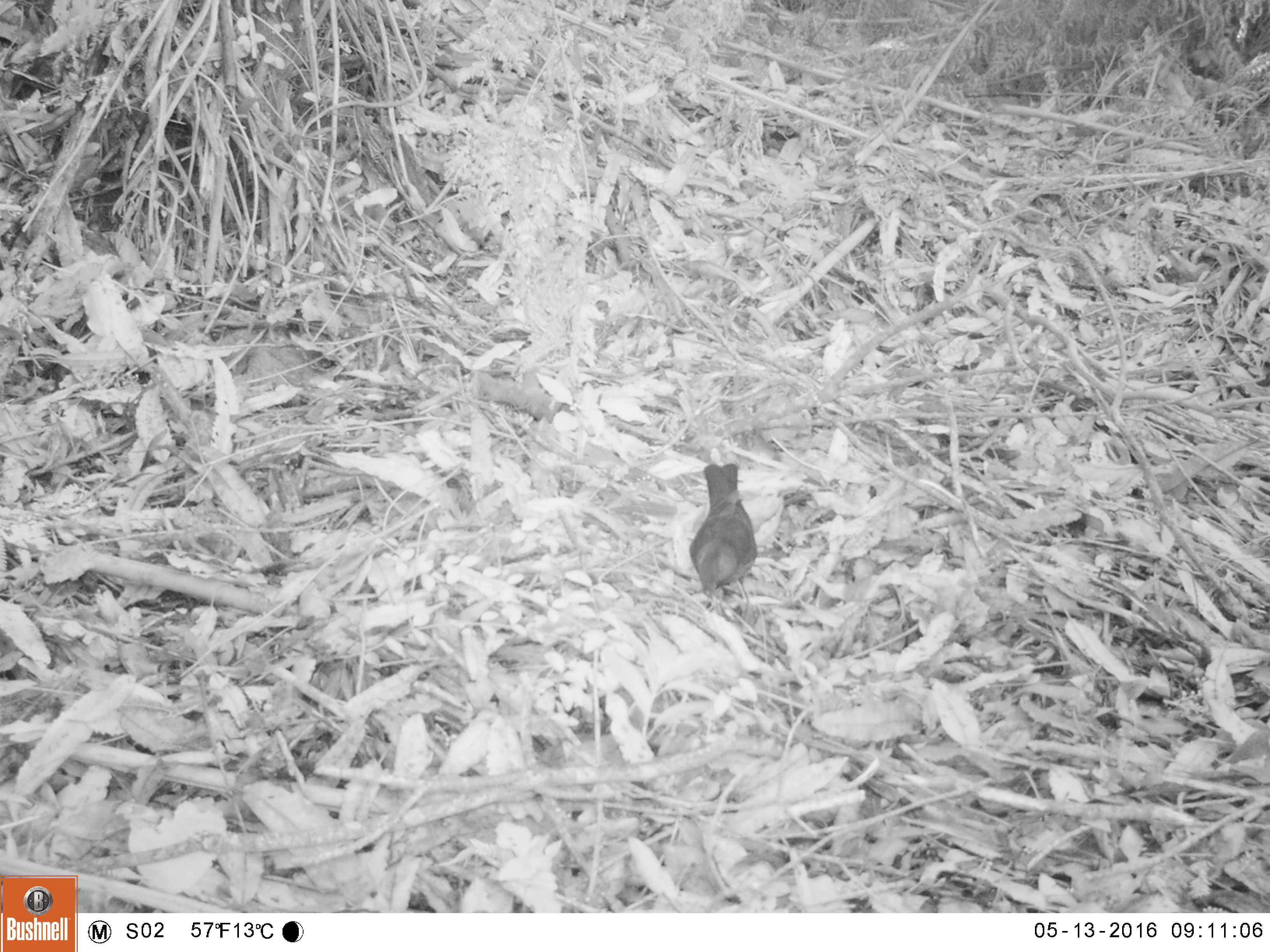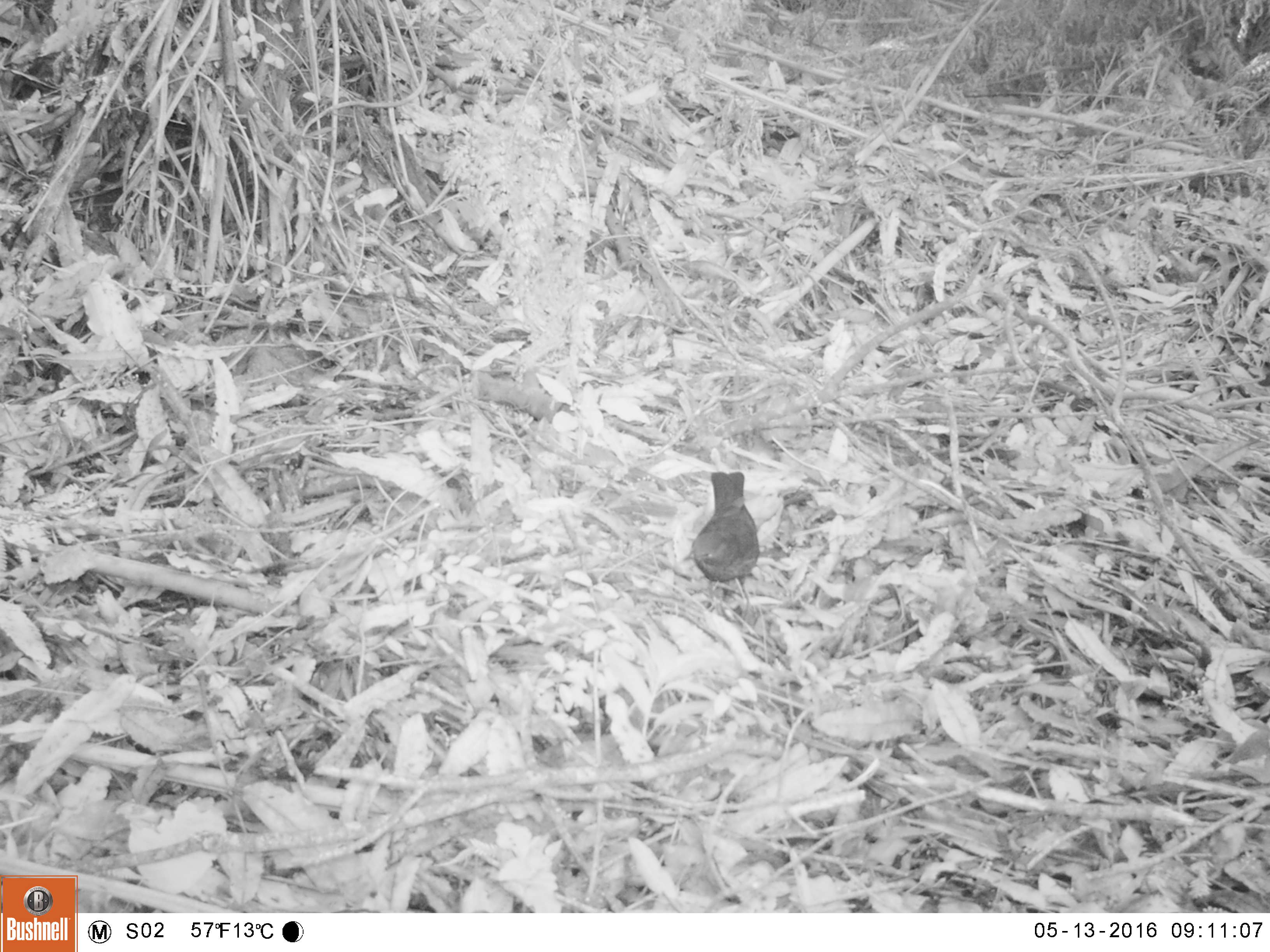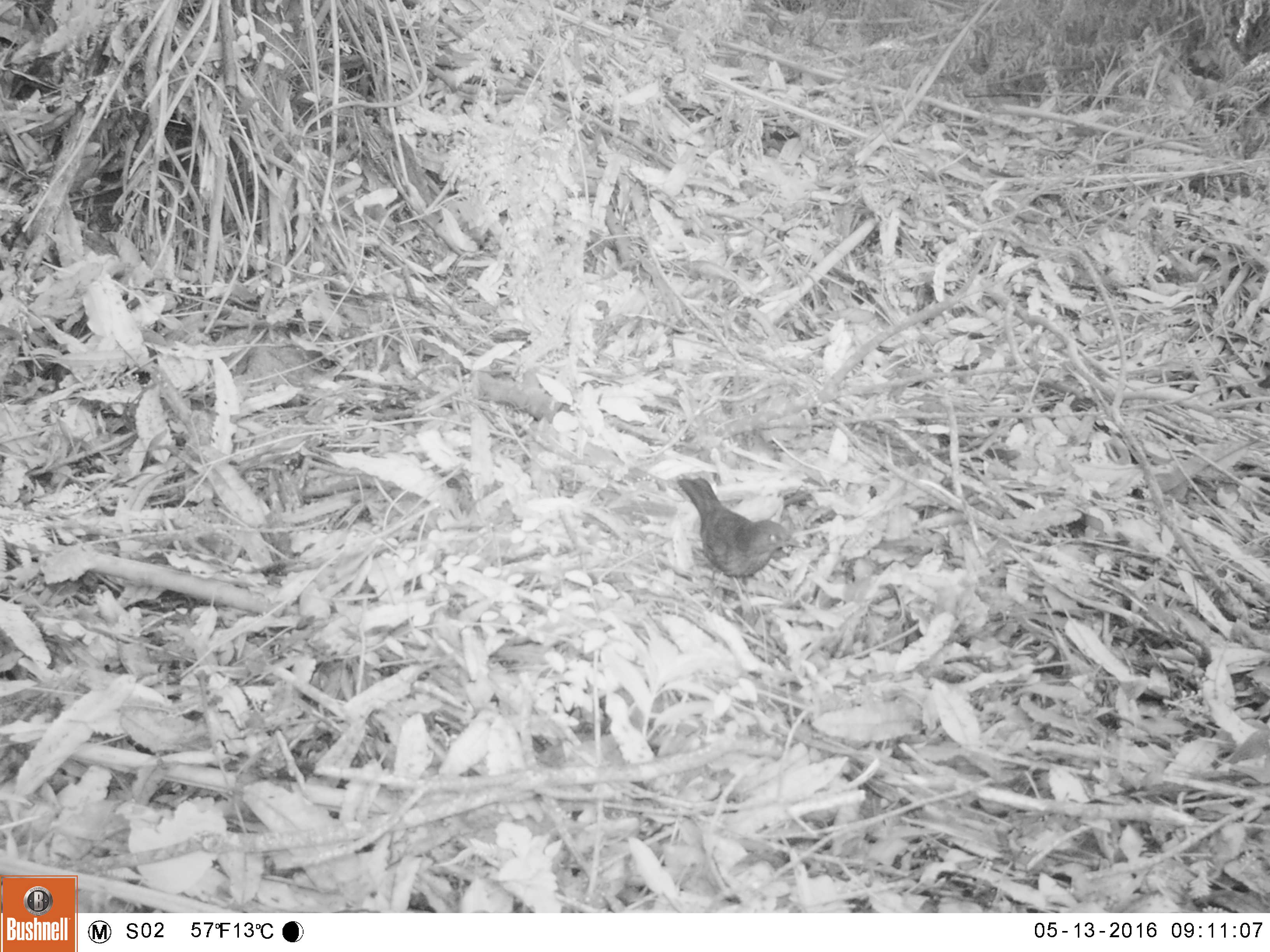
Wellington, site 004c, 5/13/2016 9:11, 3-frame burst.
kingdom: Animalia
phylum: Chordata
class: Aves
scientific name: Aves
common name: bird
Bird (Aves).